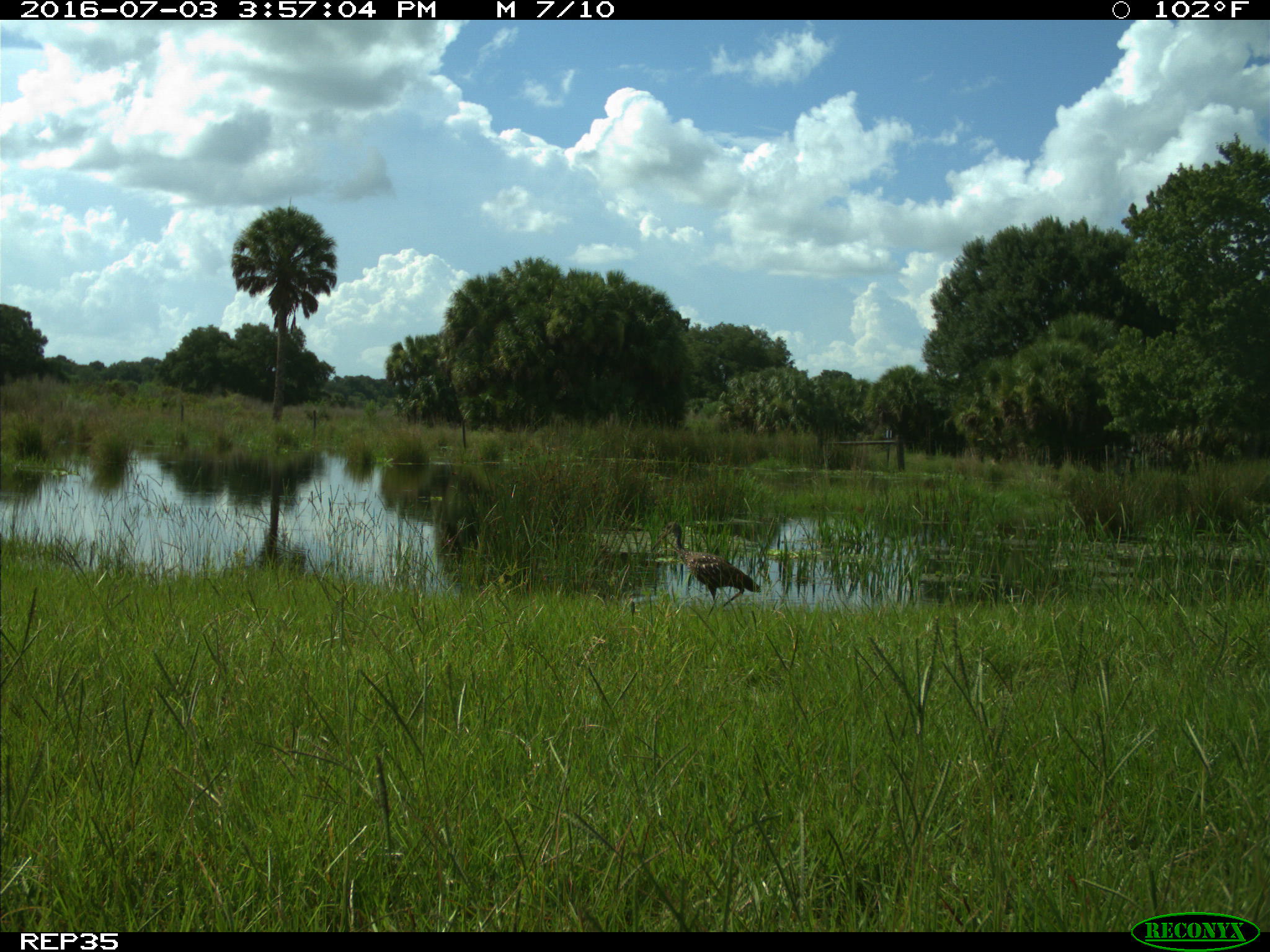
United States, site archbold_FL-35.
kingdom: Animalia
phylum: Chordata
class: Aves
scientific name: Aves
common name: birds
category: unidentified bird